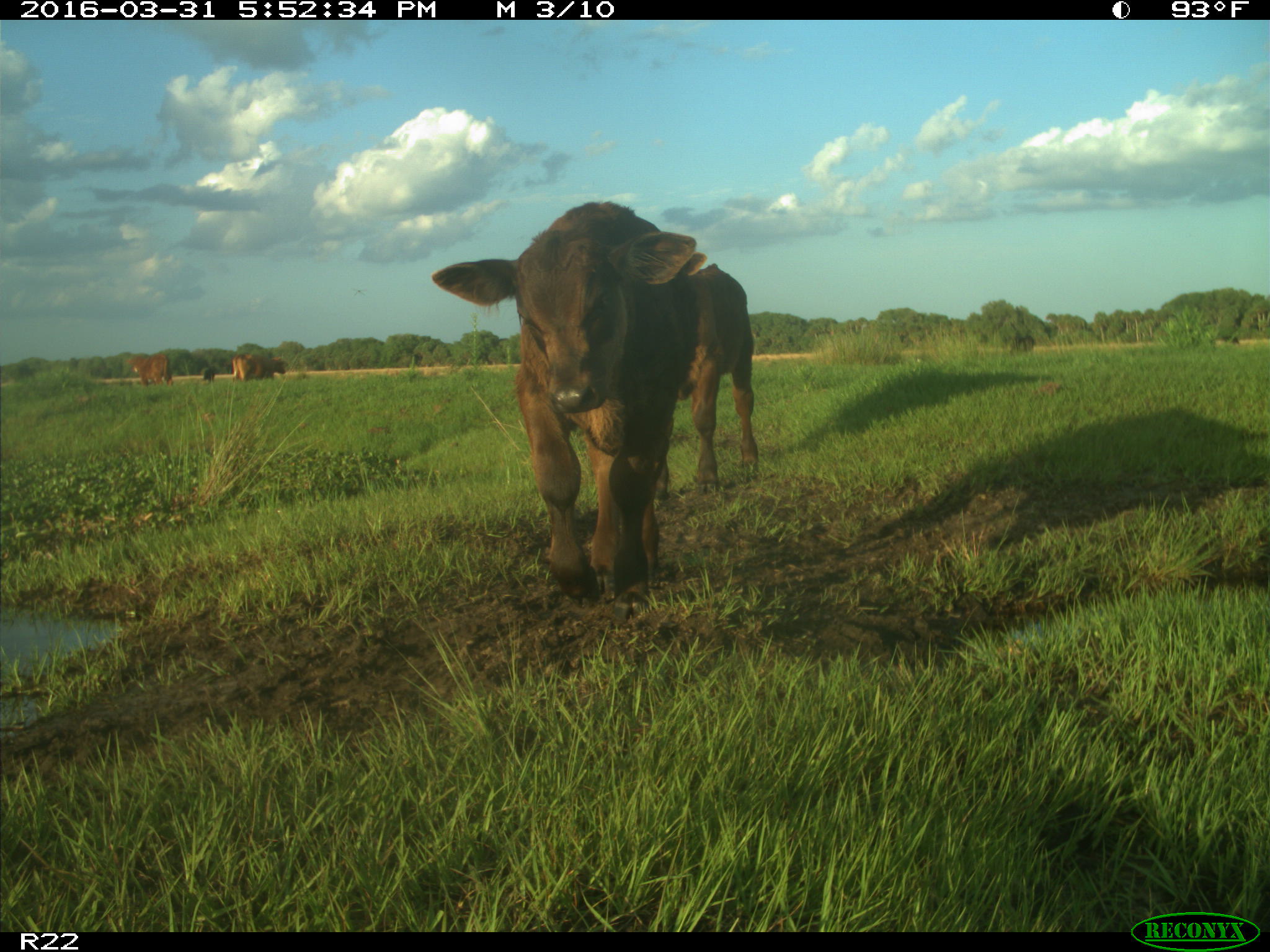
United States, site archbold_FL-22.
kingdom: Animalia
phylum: Chordata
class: Mammalia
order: Artiodactyla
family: Bovidae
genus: Bos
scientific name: Bos taurus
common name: domestic cow